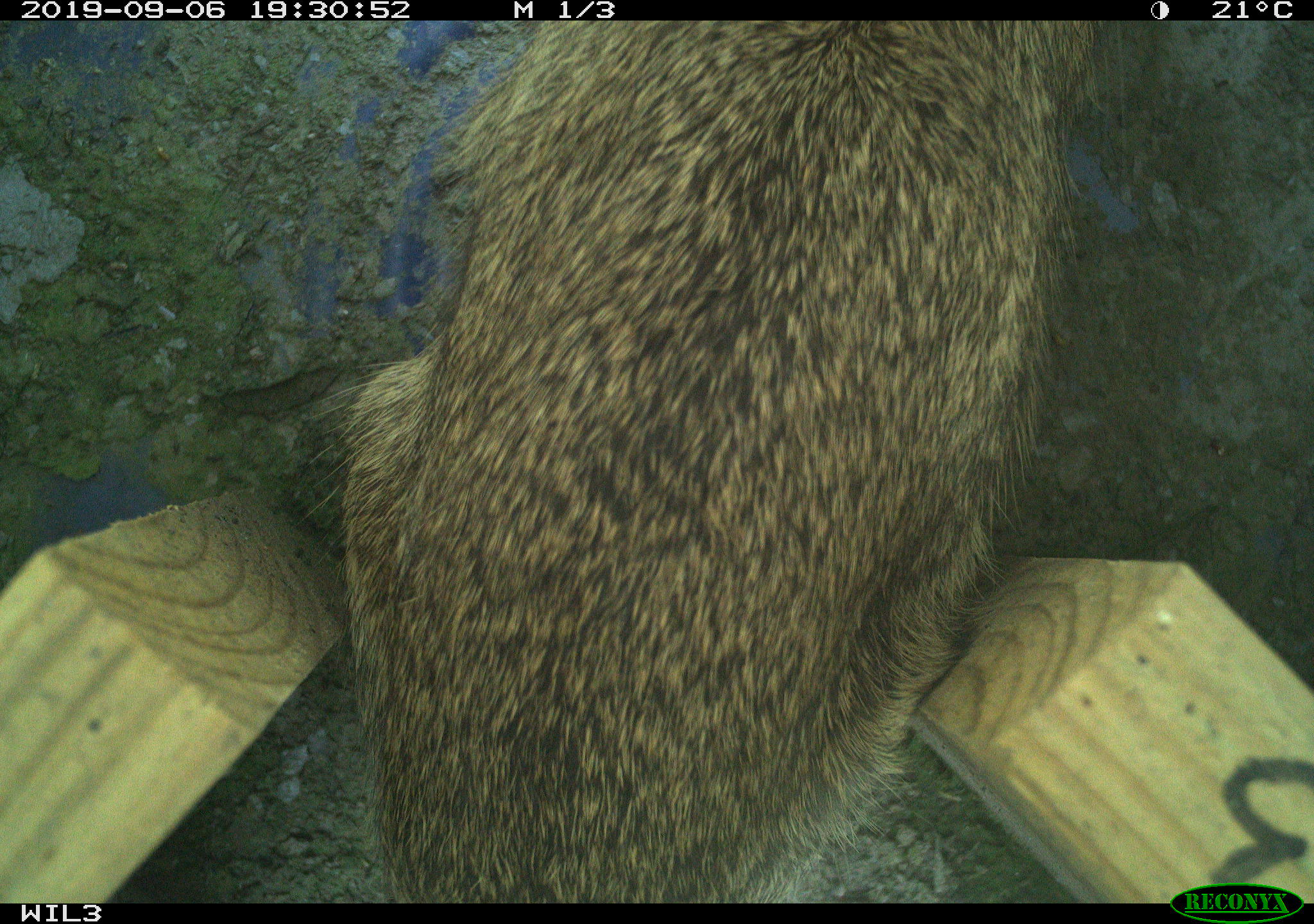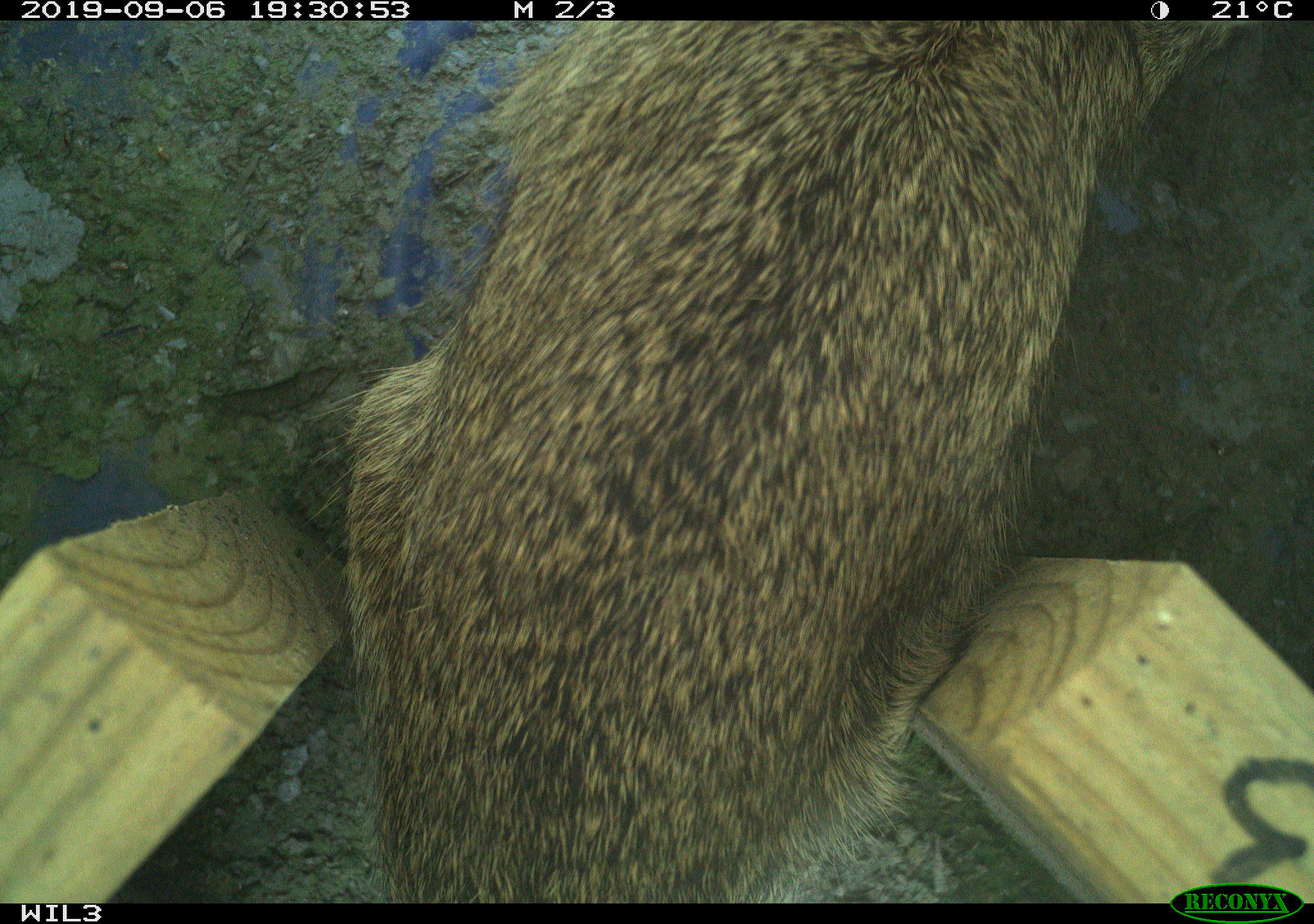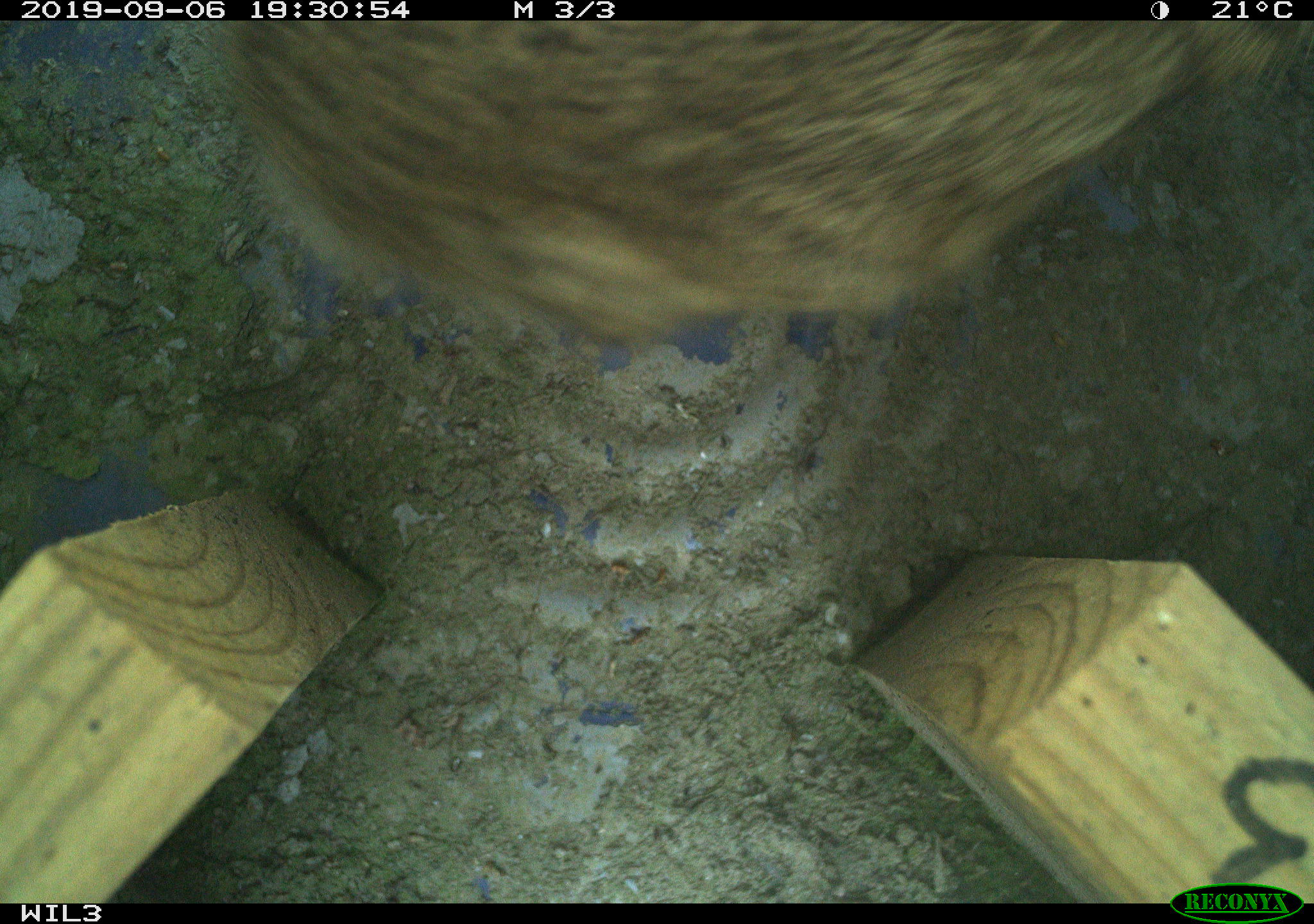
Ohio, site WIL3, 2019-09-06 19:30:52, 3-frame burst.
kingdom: Animalia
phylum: Chordata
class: Mammalia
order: Lagomorpha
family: Leporidae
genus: Sylvilagus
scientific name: Sylvilagus floridanus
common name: eastern cottontail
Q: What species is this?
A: Eastern cottontail (Sylvilagus floridanus).